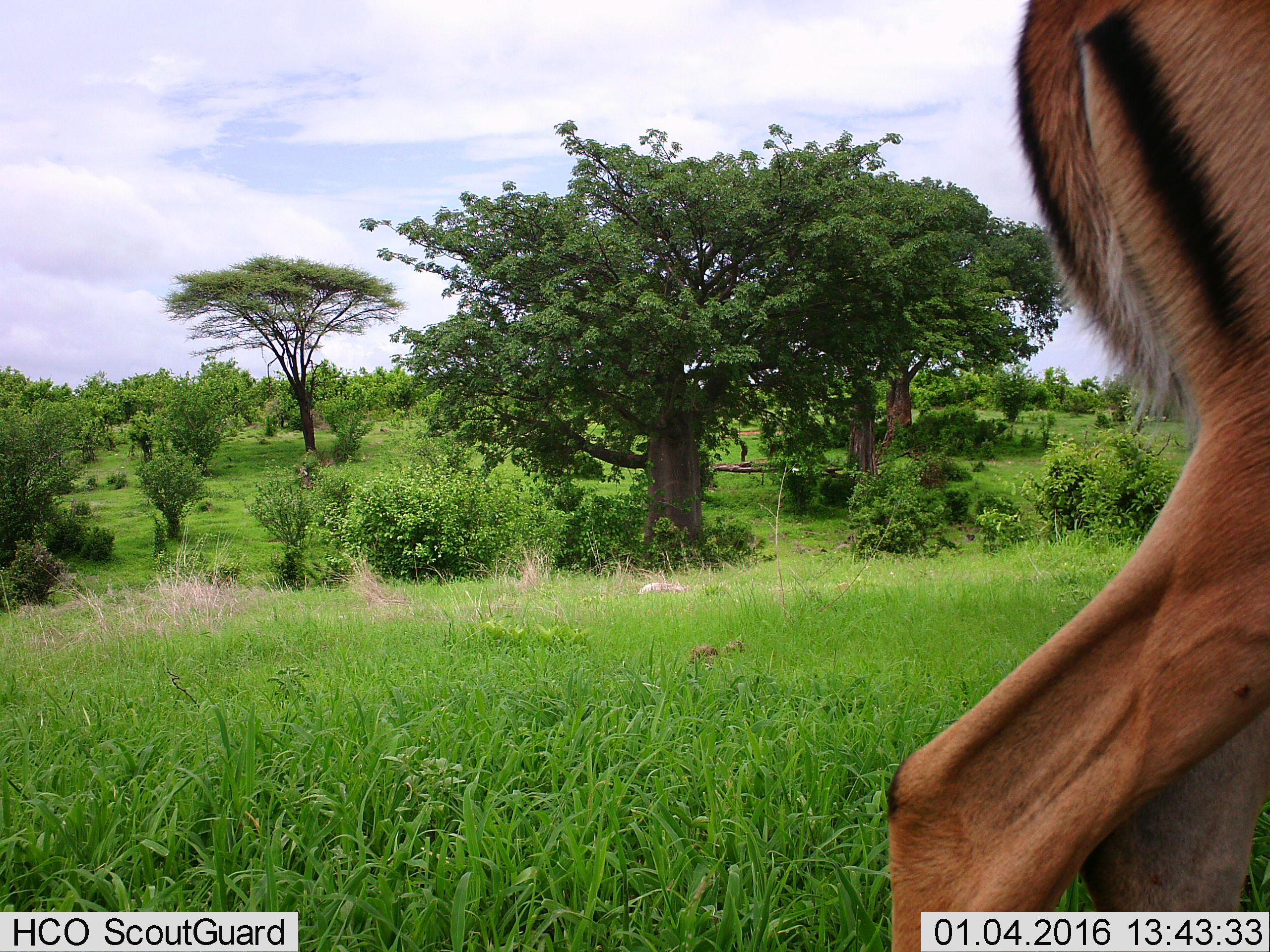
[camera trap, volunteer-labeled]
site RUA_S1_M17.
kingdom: Animalia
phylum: Chordata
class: Mammalia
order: Artiodactyla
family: Bovidae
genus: Aepyceros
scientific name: Aepyceros melampus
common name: impala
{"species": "impala (Aepyceros melampus)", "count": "1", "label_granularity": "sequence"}